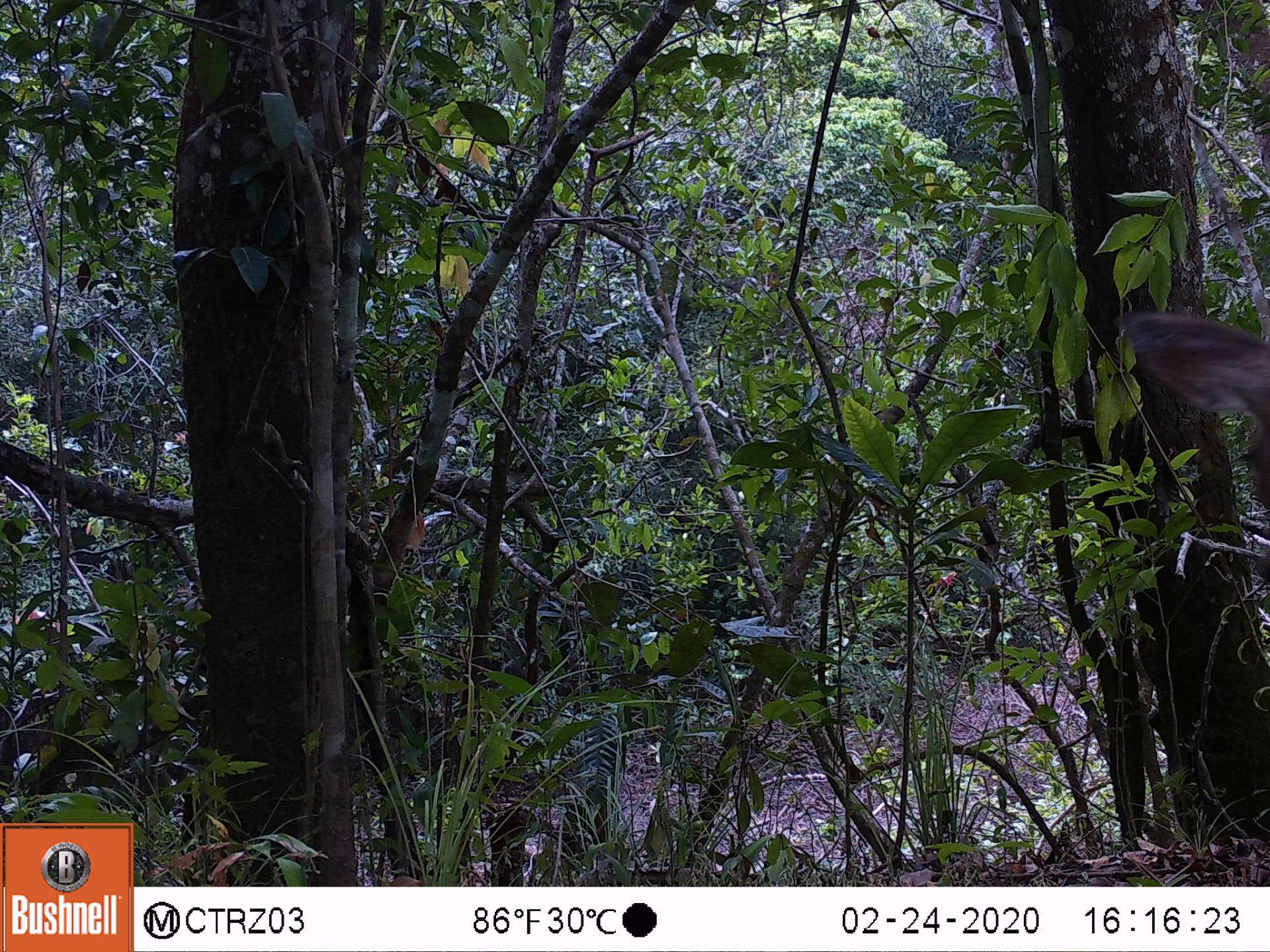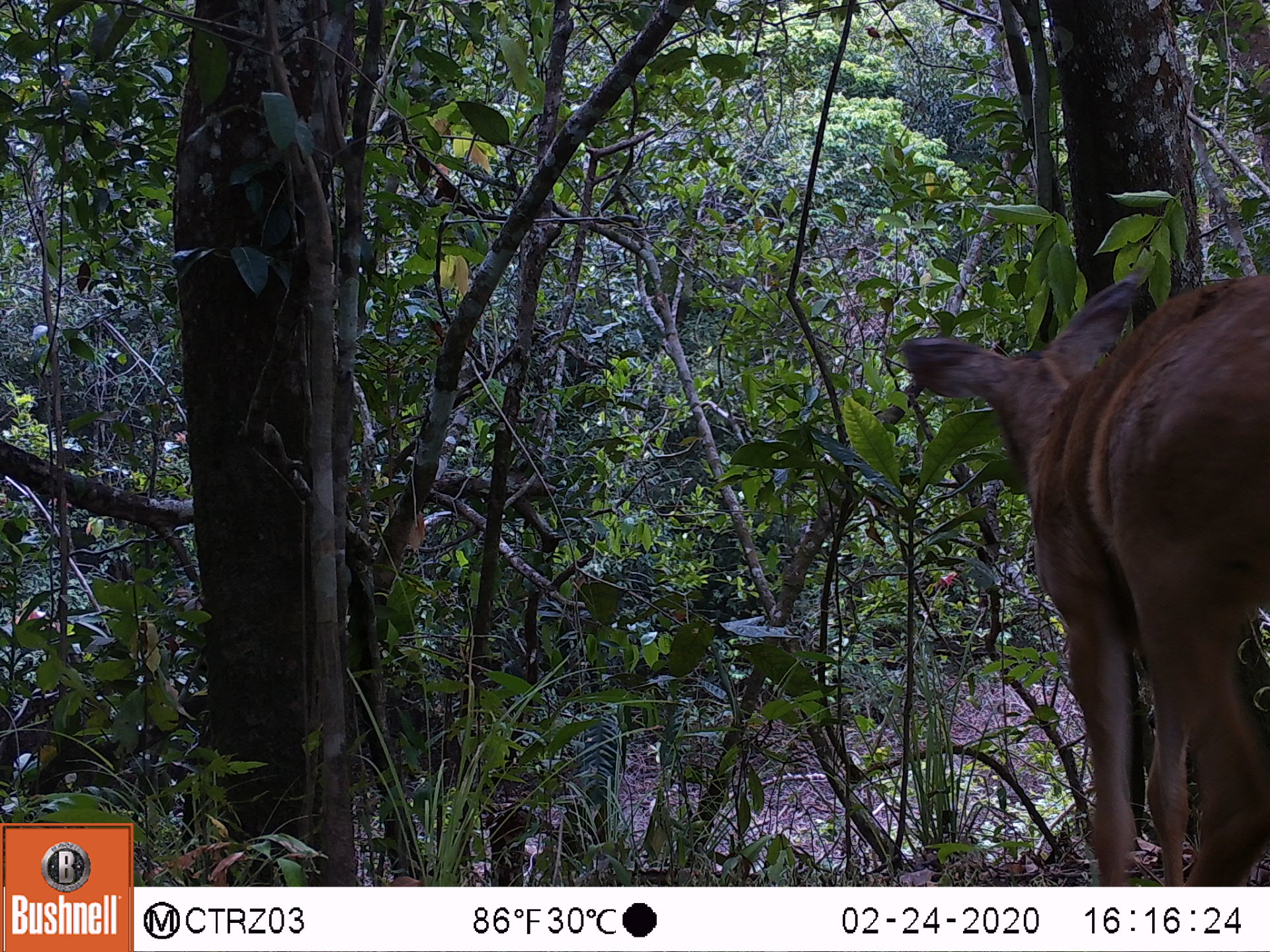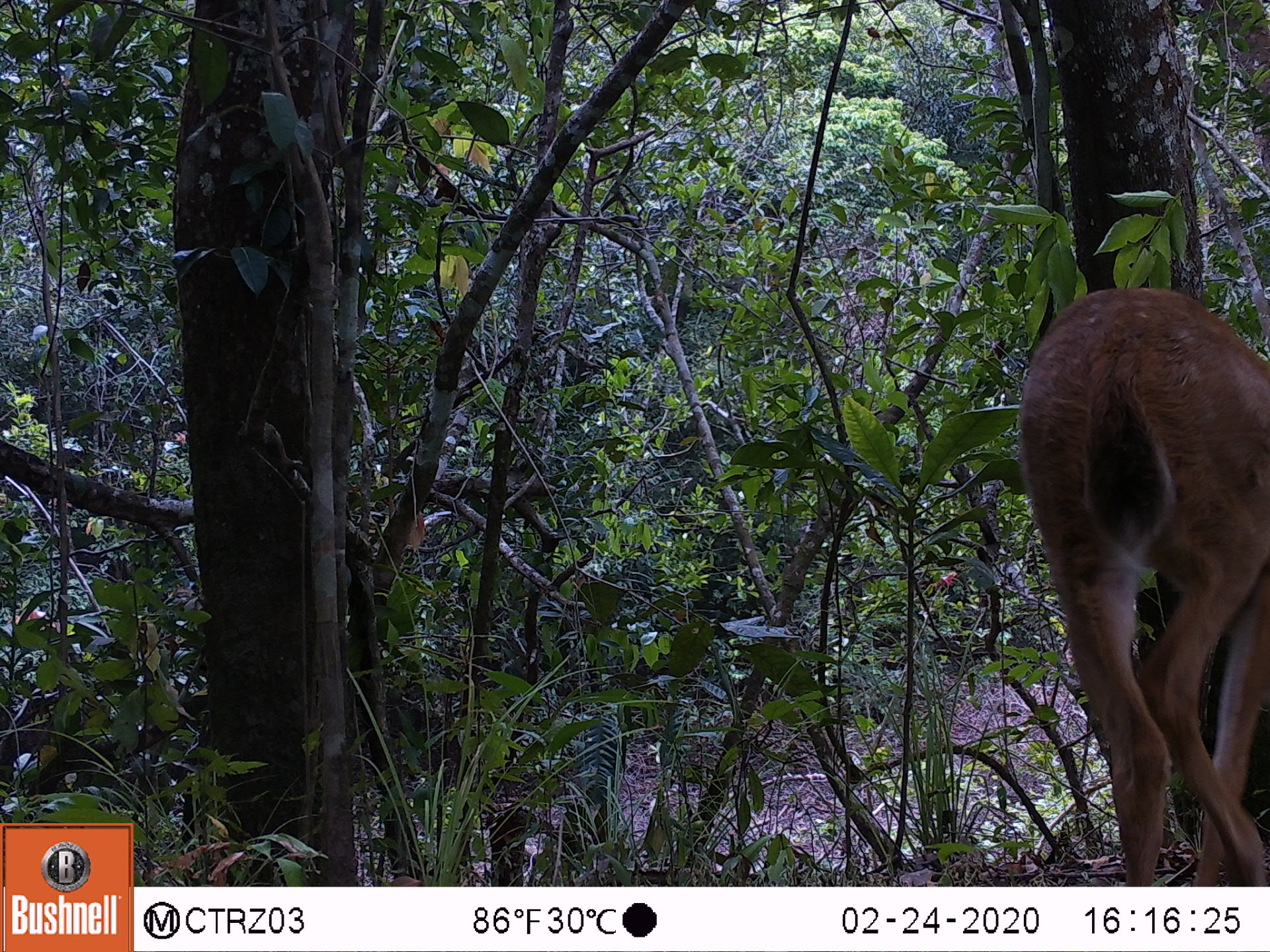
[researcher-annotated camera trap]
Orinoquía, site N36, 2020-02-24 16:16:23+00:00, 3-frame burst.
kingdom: Animalia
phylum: Chordata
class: Mammalia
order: Artiodactyla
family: Cervidae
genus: Odocoileus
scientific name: Odocoileus virginianus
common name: white-tailed deer